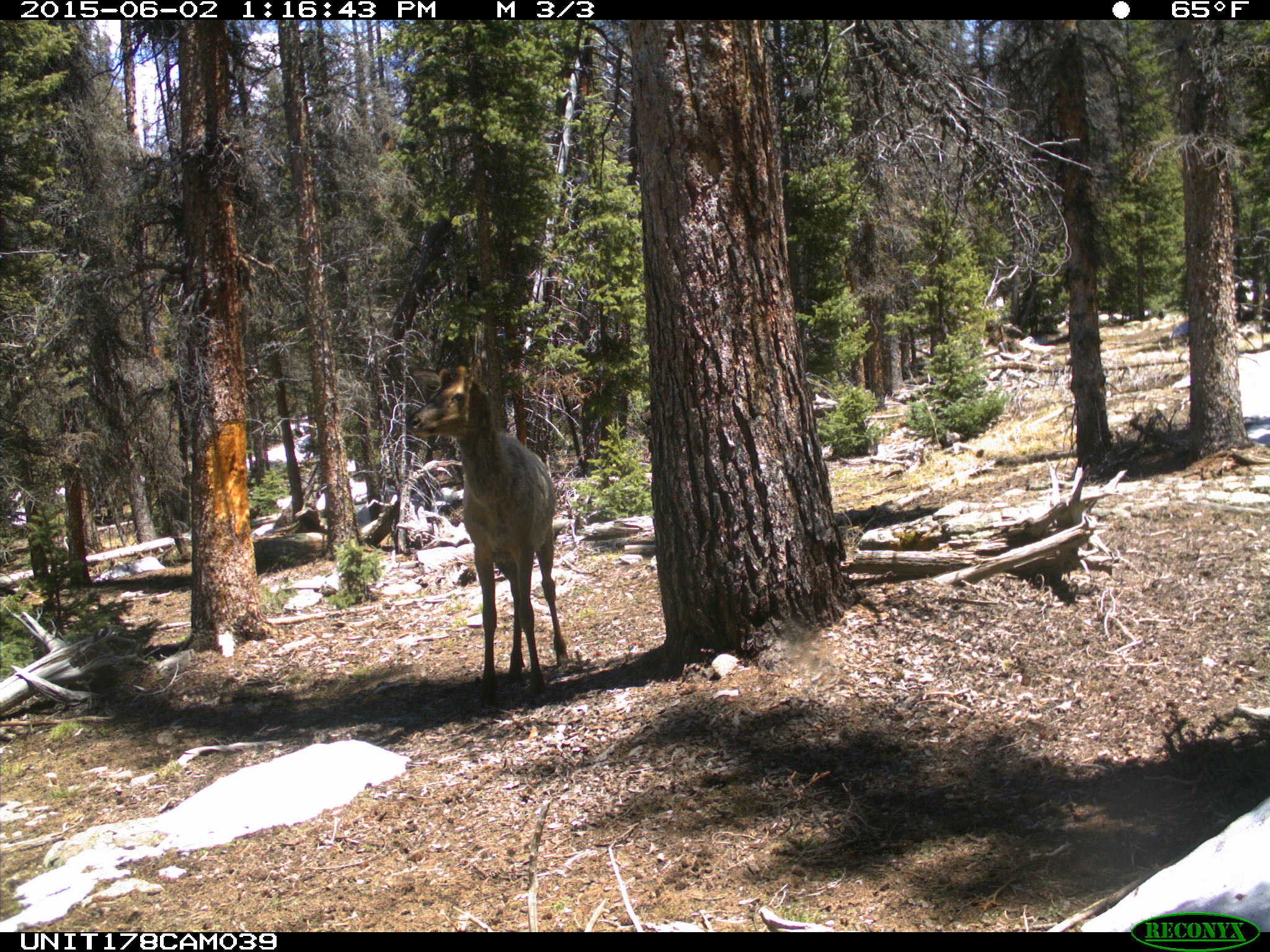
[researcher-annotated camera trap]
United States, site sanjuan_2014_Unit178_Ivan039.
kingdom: Animalia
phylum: Chordata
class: Mammalia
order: Artiodactyla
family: Cervidae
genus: Cervus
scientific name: Cervus elaphus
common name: red deer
Cervus elaphus (red deer).